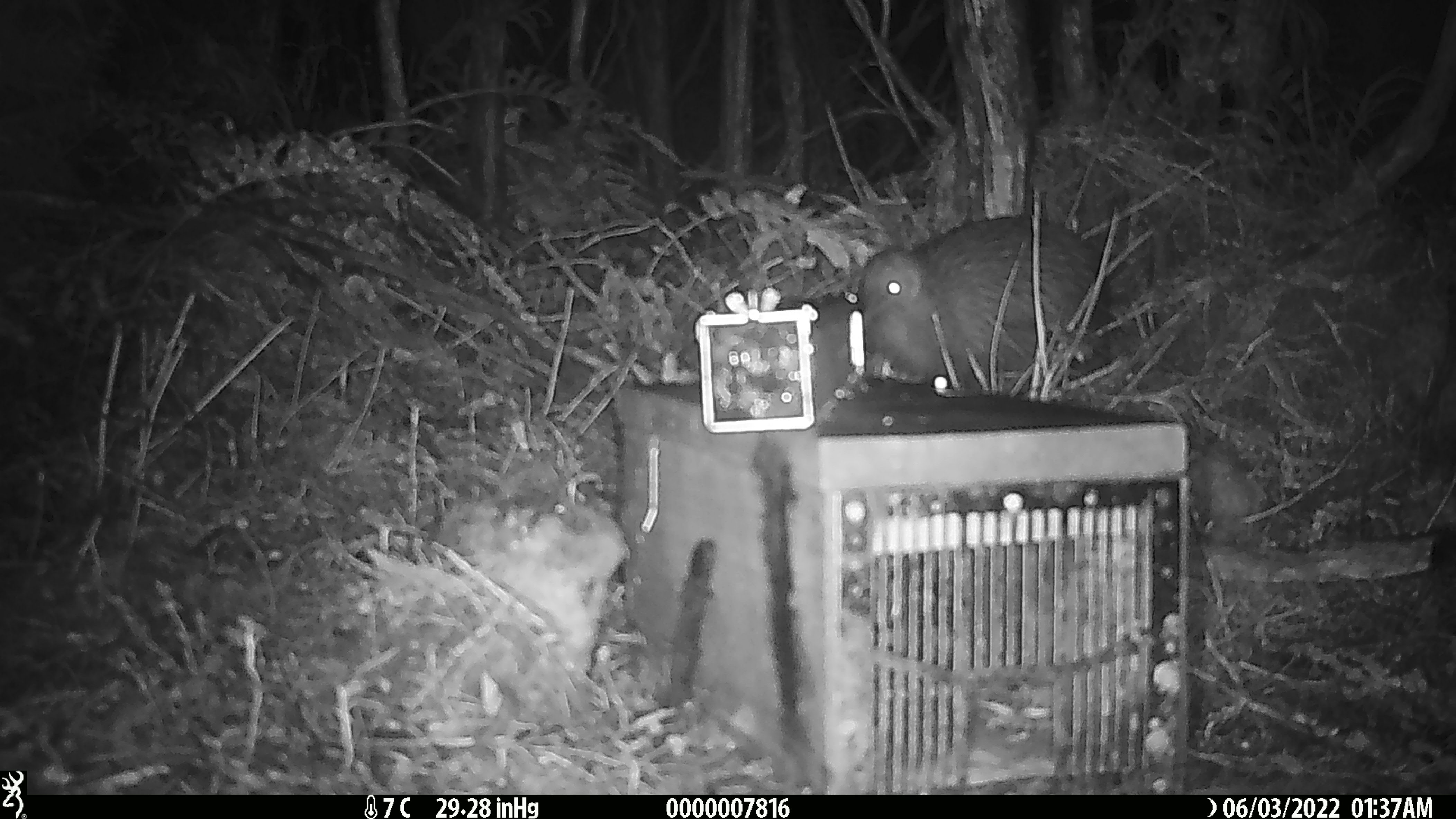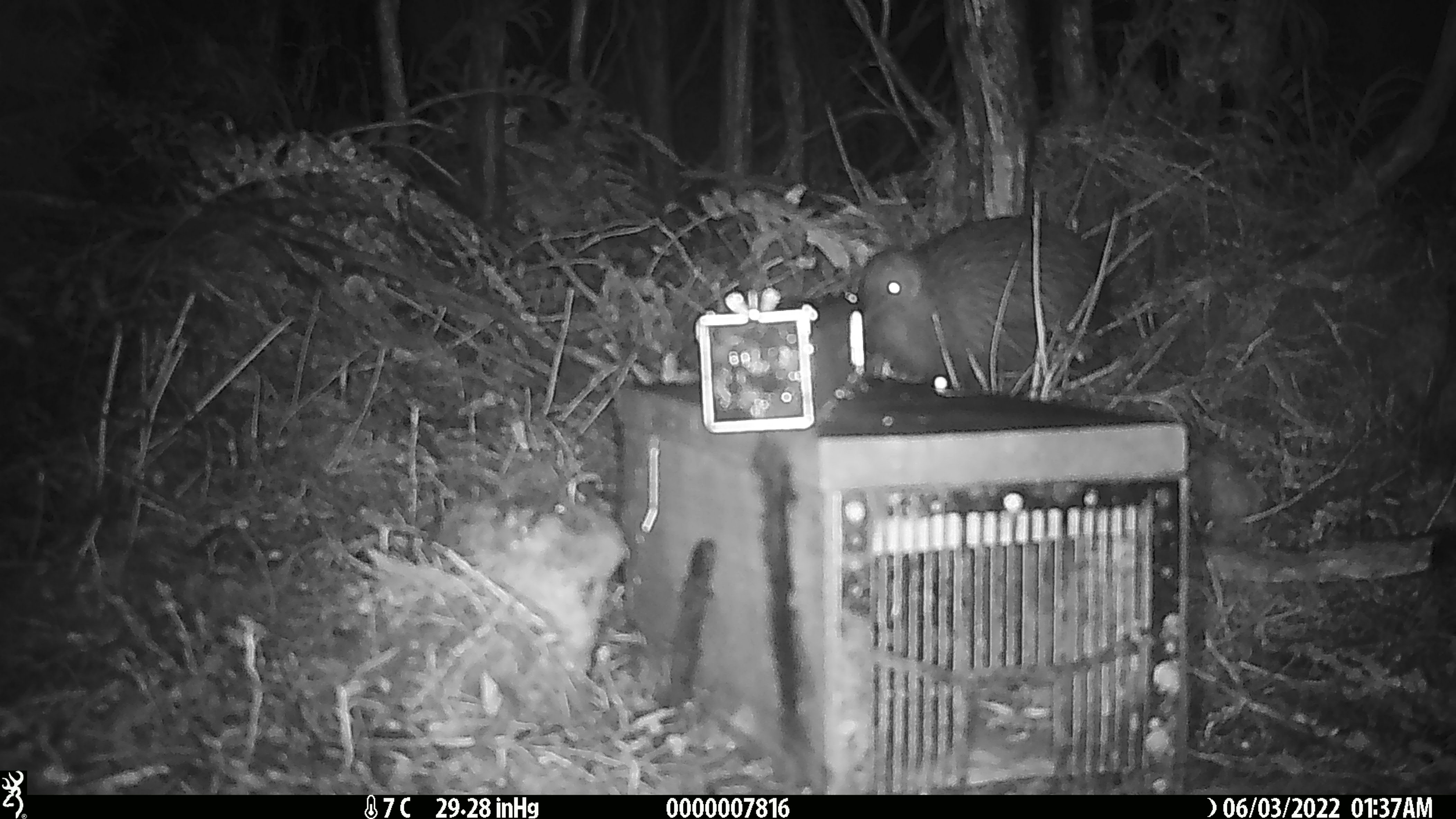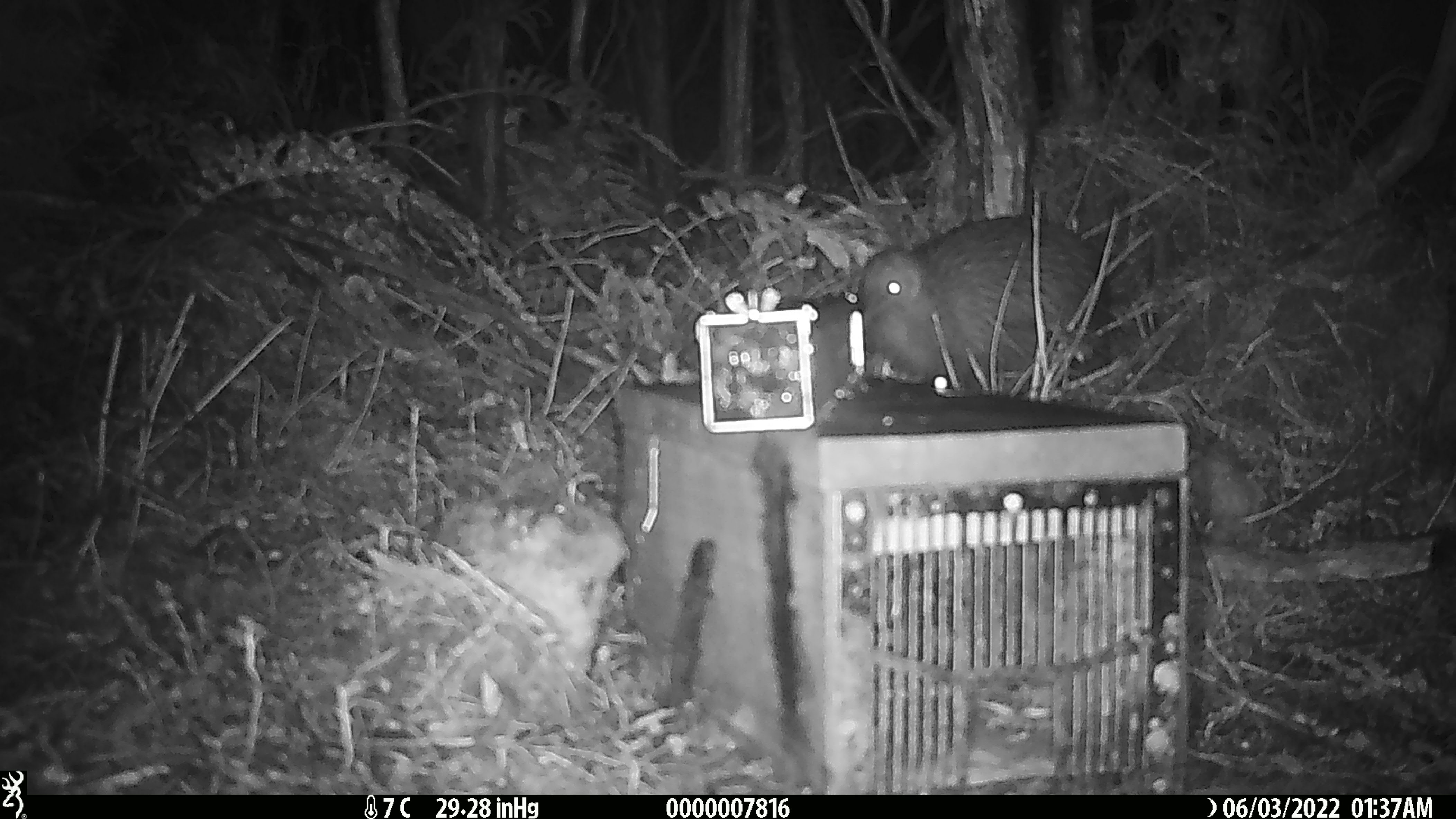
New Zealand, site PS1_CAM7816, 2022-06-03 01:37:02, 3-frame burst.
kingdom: Animalia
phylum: Chordata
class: Aves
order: Apterygiformes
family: Apterygidae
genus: Apteryx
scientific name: Apteryx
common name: kiwi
Kiwi (Apteryx).